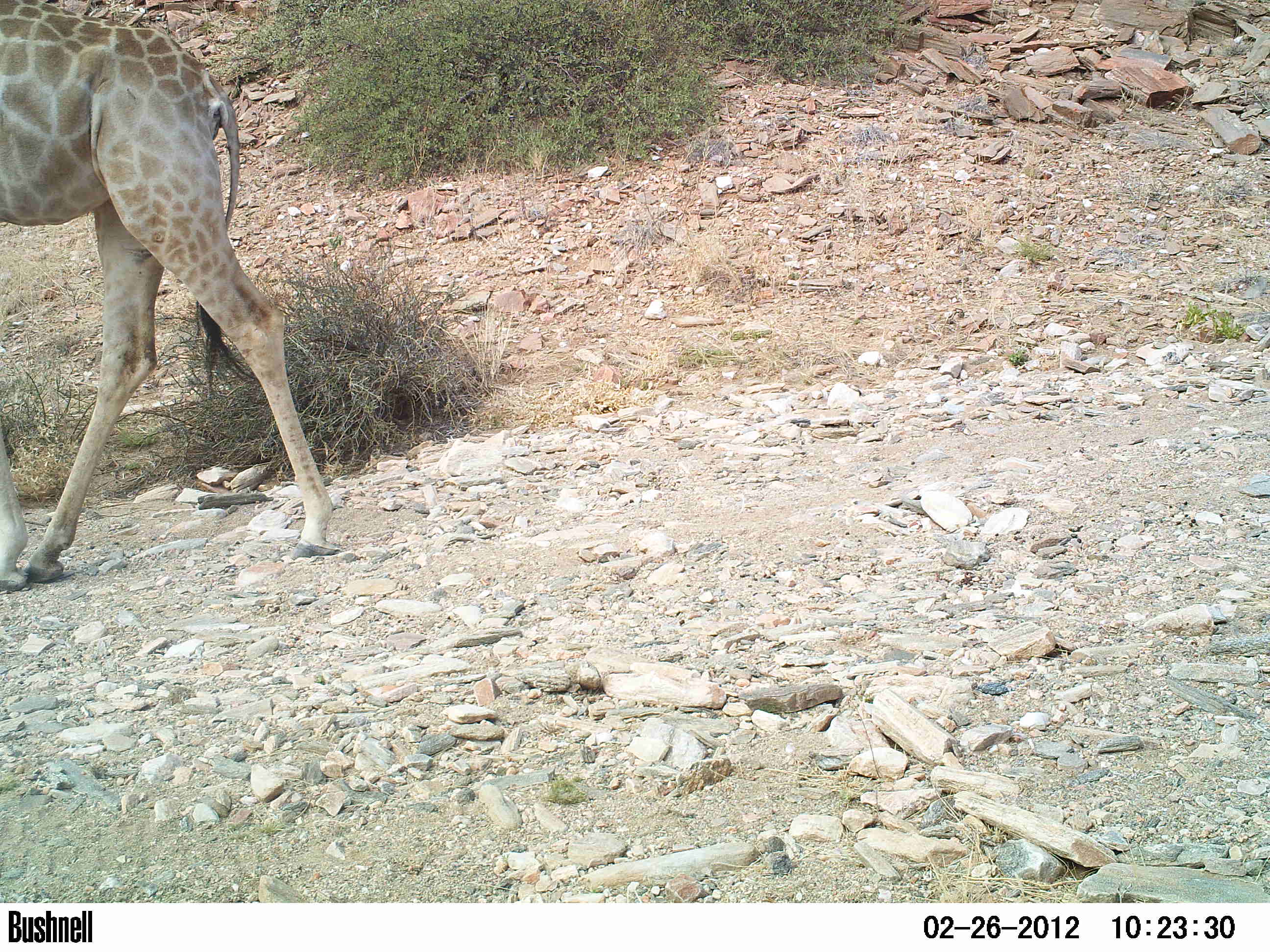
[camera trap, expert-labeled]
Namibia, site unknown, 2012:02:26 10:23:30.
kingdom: Animalia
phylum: Chordata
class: Mammalia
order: Artiodactyla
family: Giraffidae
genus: Giraffa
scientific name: Giraffa camelopardalis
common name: giraffe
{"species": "Giraffa camelopardalis (giraffe)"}